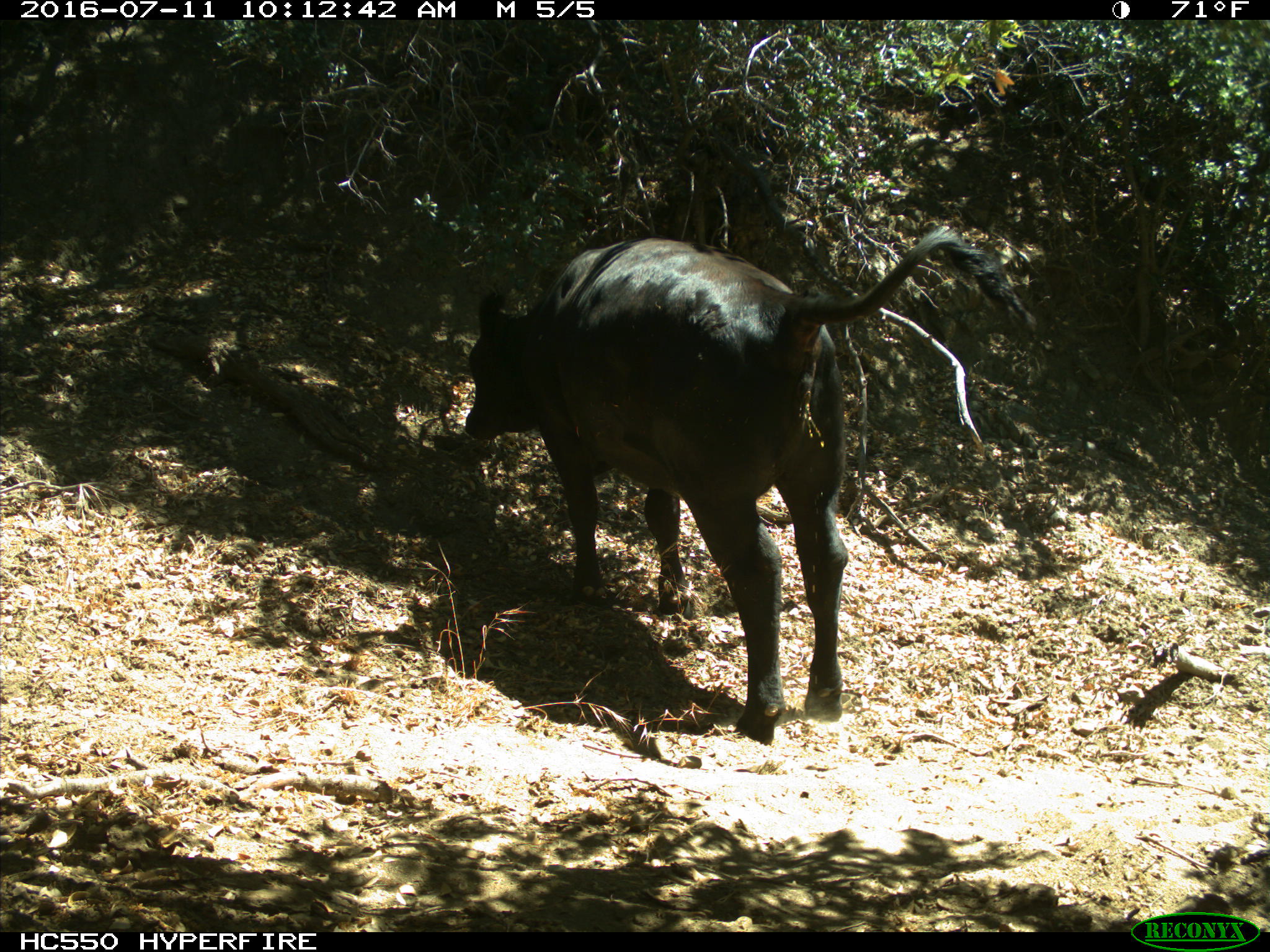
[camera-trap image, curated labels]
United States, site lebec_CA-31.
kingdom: Animalia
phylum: Chordata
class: Mammalia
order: Artiodactyla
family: Bovidae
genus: Bos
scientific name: Bos taurus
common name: domestic cow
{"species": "Bos taurus (domestic cow)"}